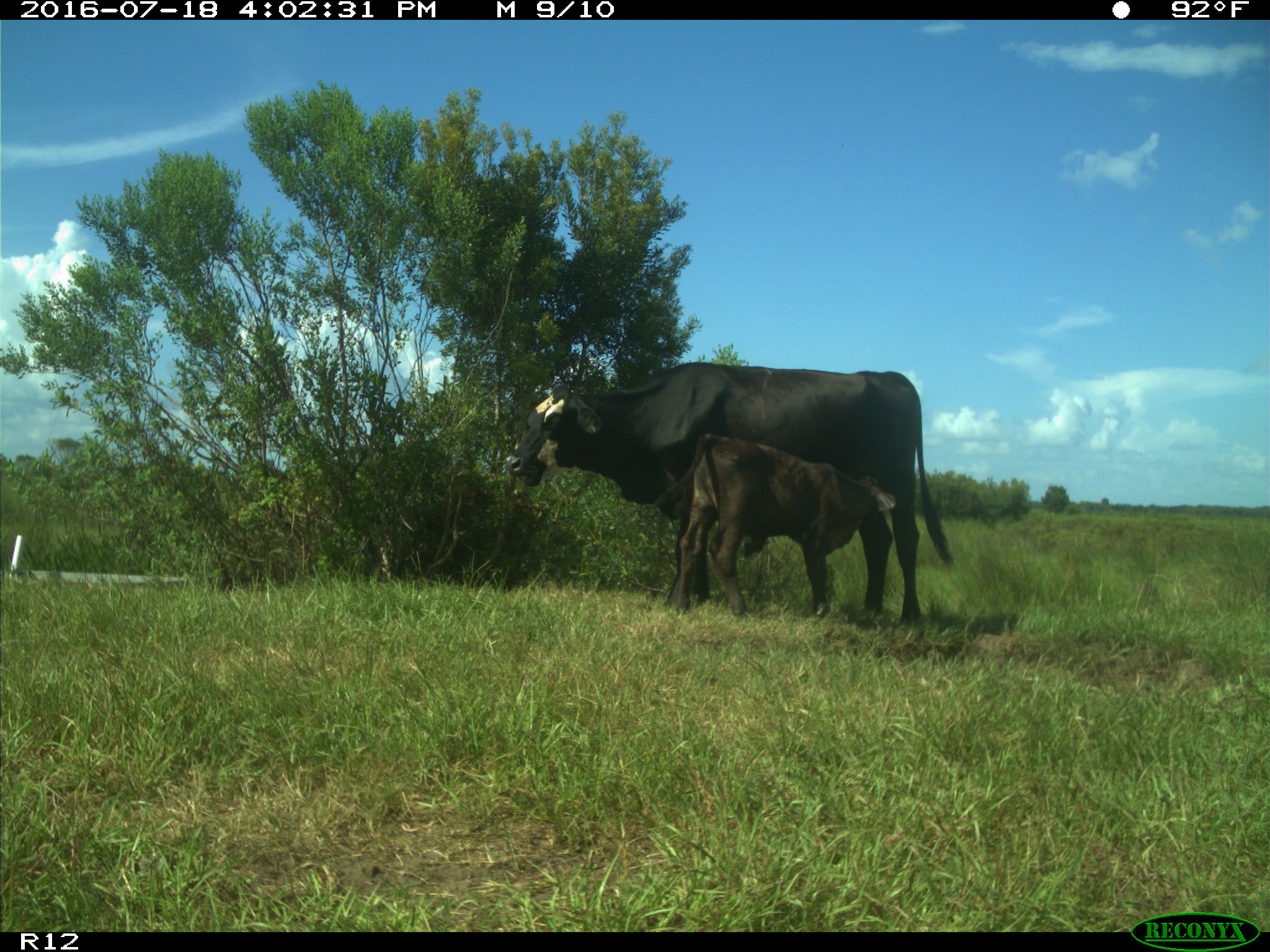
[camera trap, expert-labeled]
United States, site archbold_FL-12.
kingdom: Animalia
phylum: Chordata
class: Mammalia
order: Artiodactyla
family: Bovidae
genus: Bos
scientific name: Bos taurus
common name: domestic cow